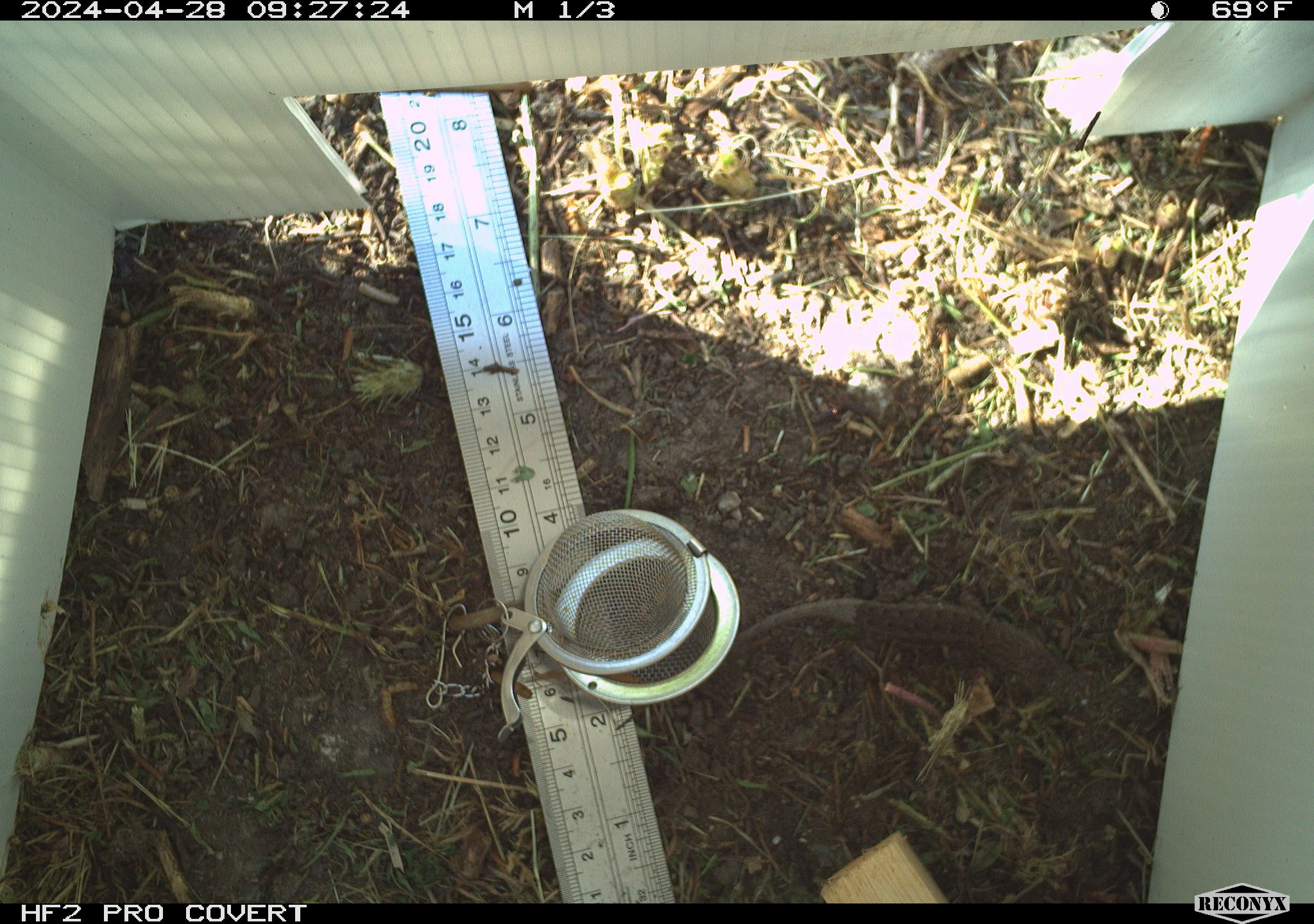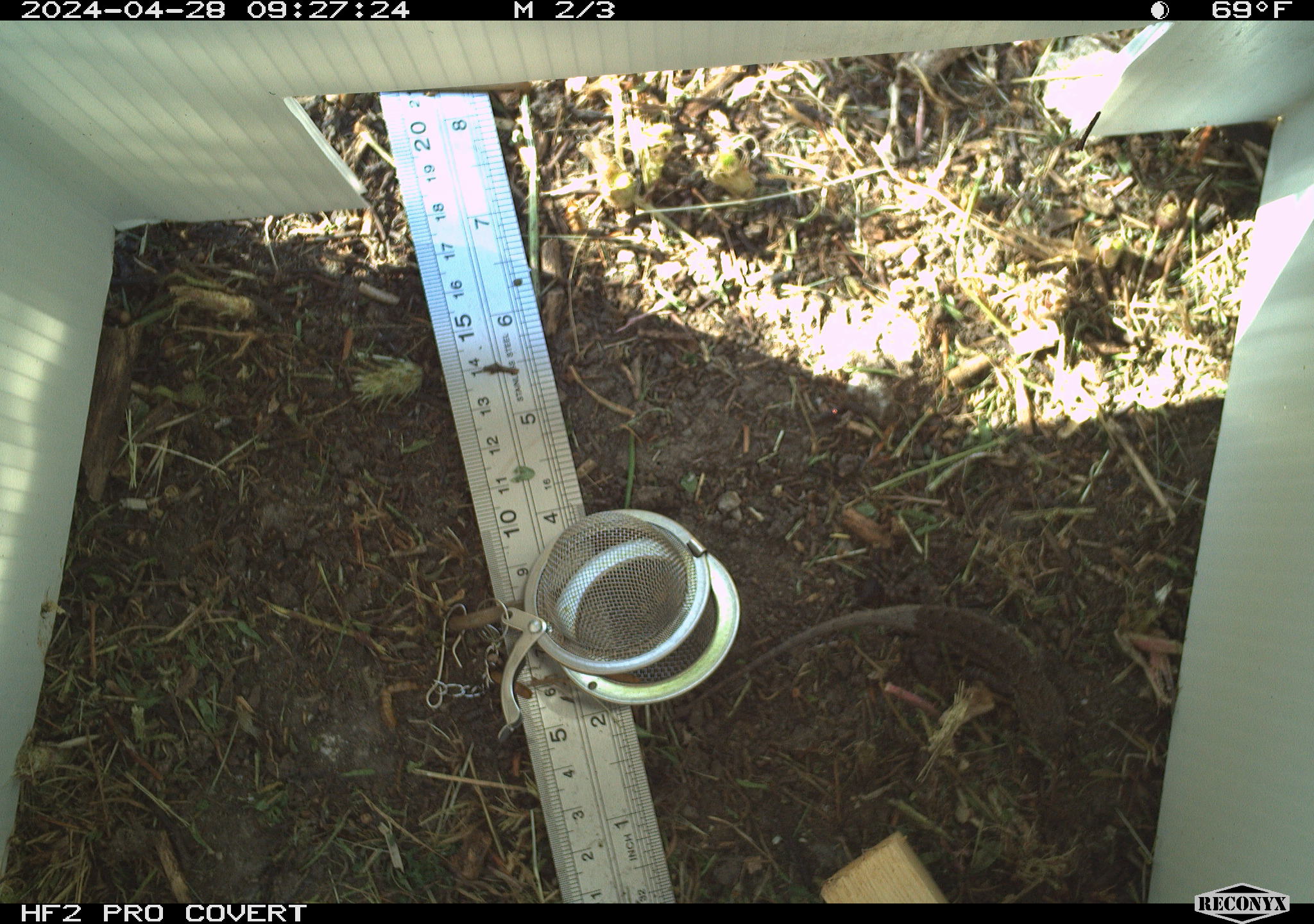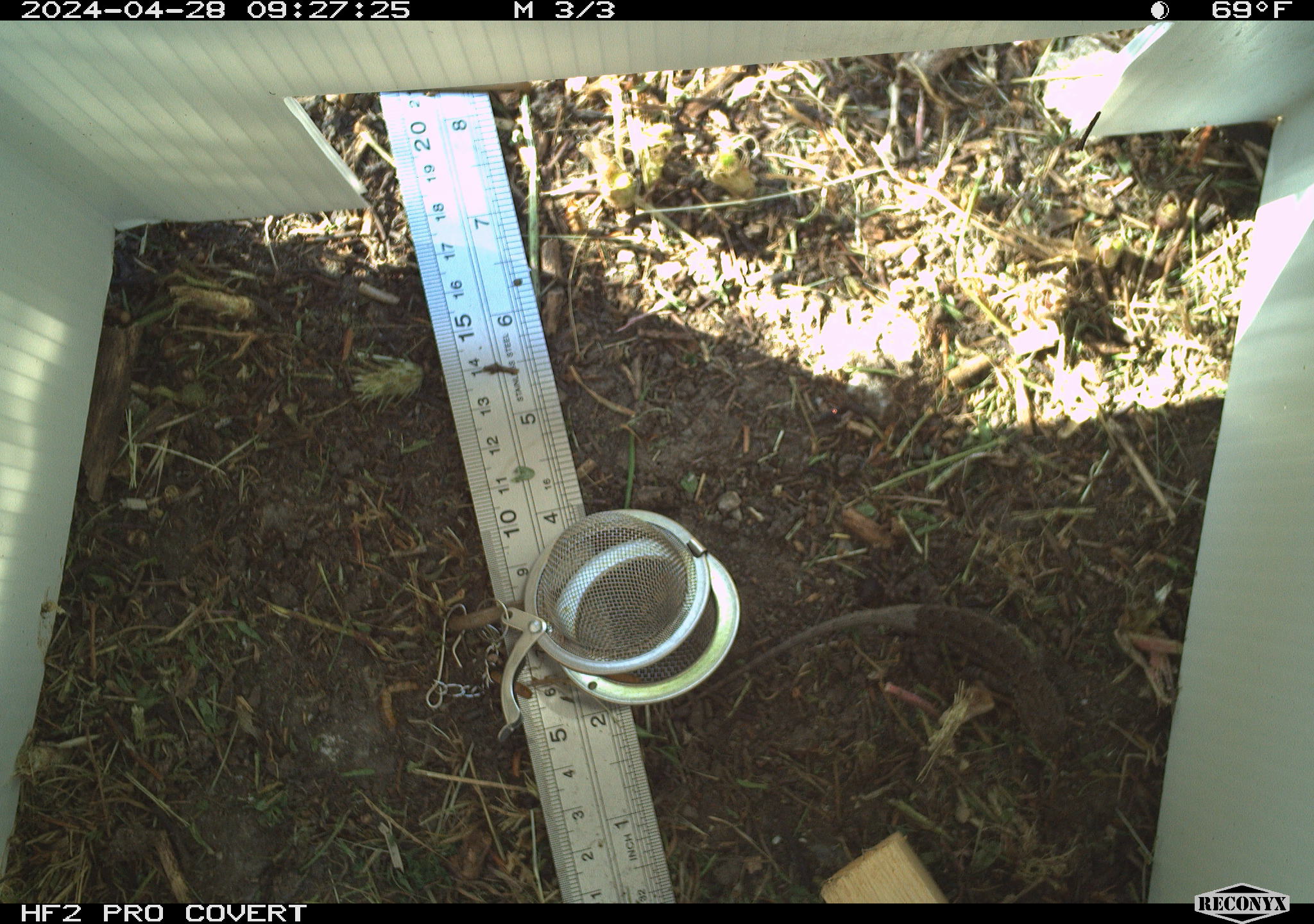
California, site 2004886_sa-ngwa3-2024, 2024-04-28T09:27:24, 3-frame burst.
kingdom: Animalia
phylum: Chordata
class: Reptilia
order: Squamata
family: Phrynosomatidae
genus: Sceloporus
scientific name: Sceloporus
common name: spiny lizards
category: sceloporus species